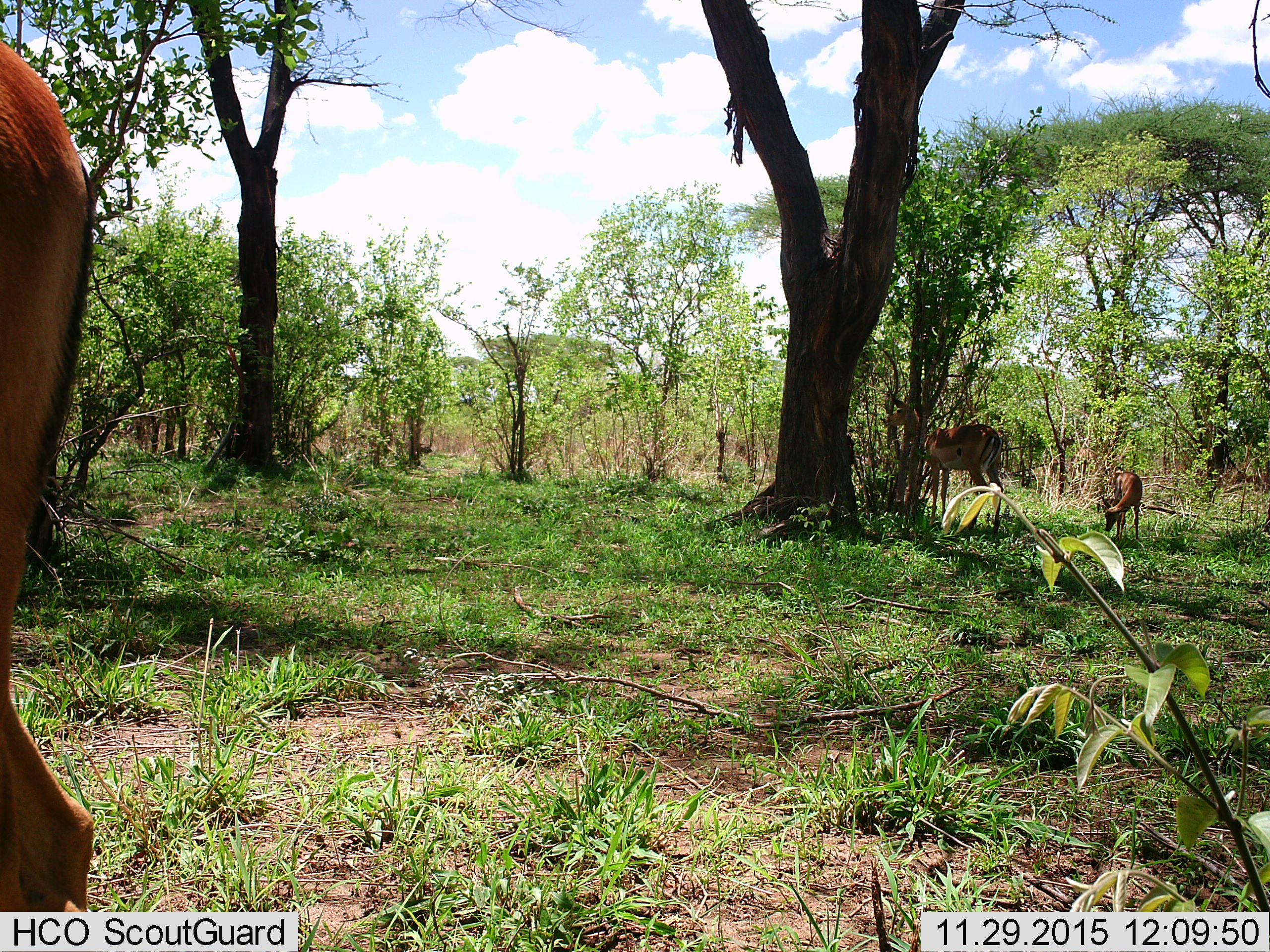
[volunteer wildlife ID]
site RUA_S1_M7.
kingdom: Animalia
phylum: Chordata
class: Mammalia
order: Artiodactyla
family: Bovidae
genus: Aepyceros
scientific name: Aepyceros melampus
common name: impala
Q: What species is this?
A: Impala (Aepyceros melampus).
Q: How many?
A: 3.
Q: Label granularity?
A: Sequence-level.